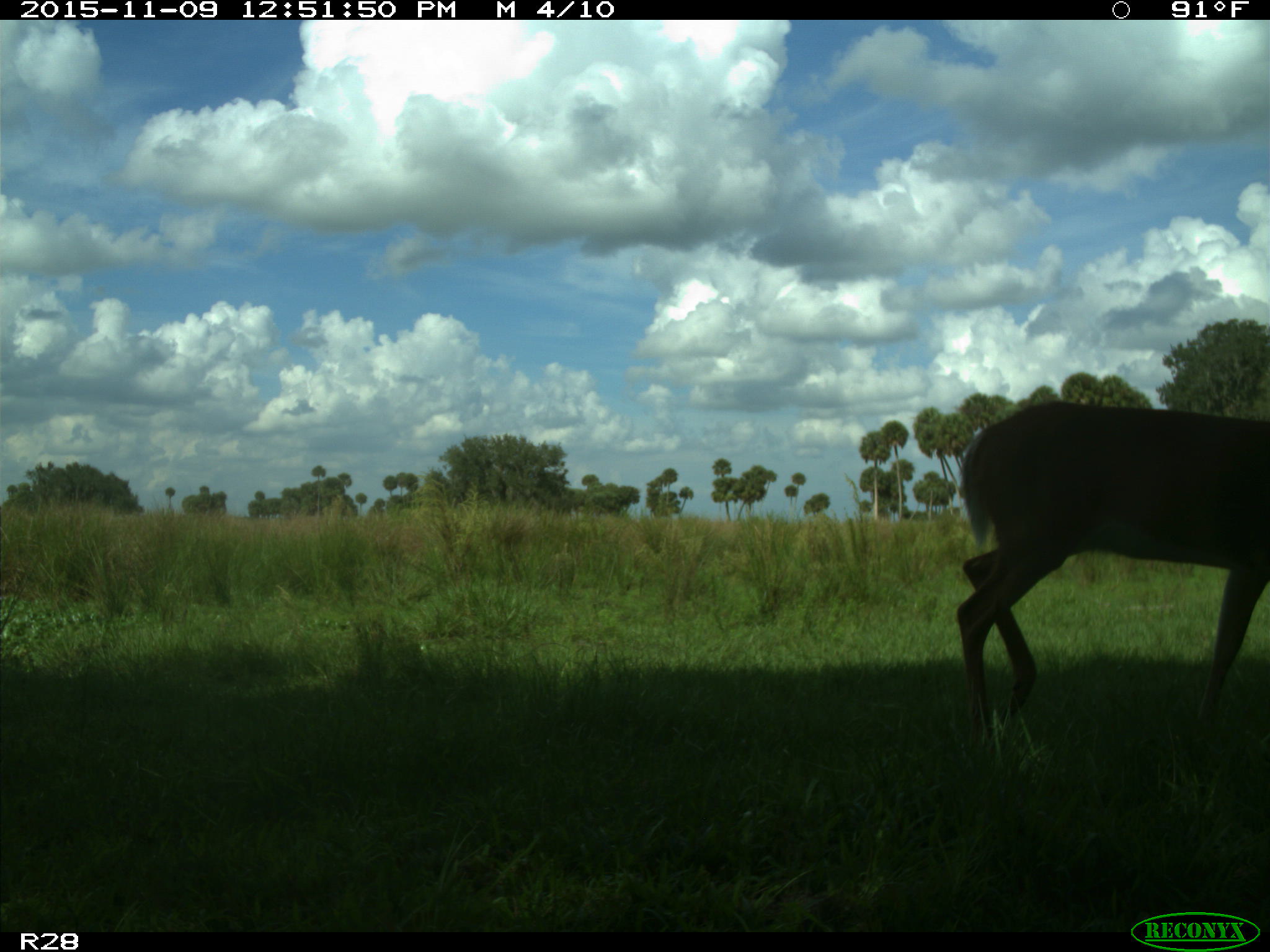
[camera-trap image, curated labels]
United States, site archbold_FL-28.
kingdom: Animalia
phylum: Chordata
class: Mammalia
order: Artiodactyla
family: Cervidae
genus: Odocoileus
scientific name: Odocoileus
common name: deer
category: unidentified deer